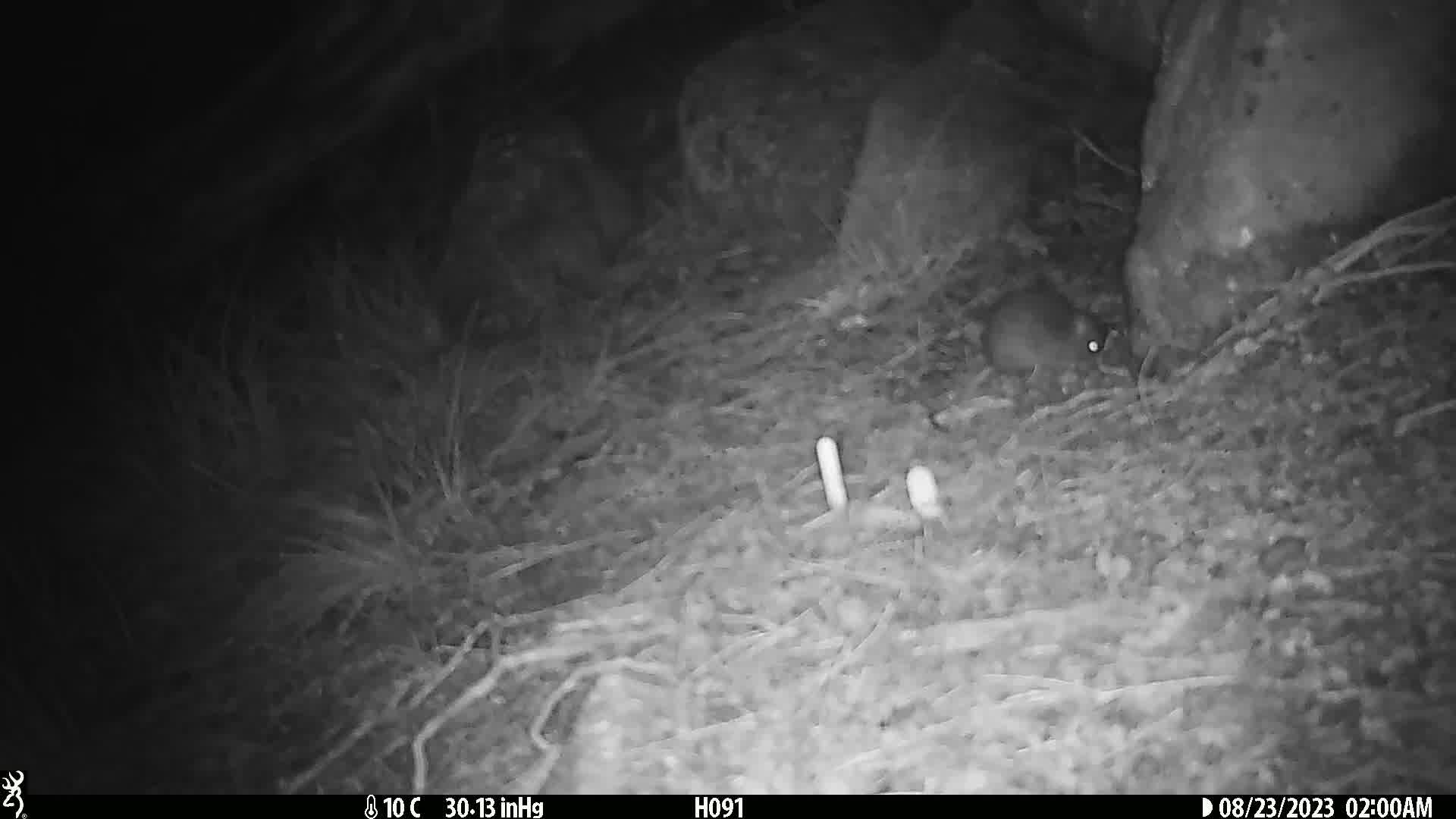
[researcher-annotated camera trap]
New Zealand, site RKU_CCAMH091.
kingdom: Animalia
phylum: Chordata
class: Mammalia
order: Rodentia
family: Muridae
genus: Rattus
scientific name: Rattus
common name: rat